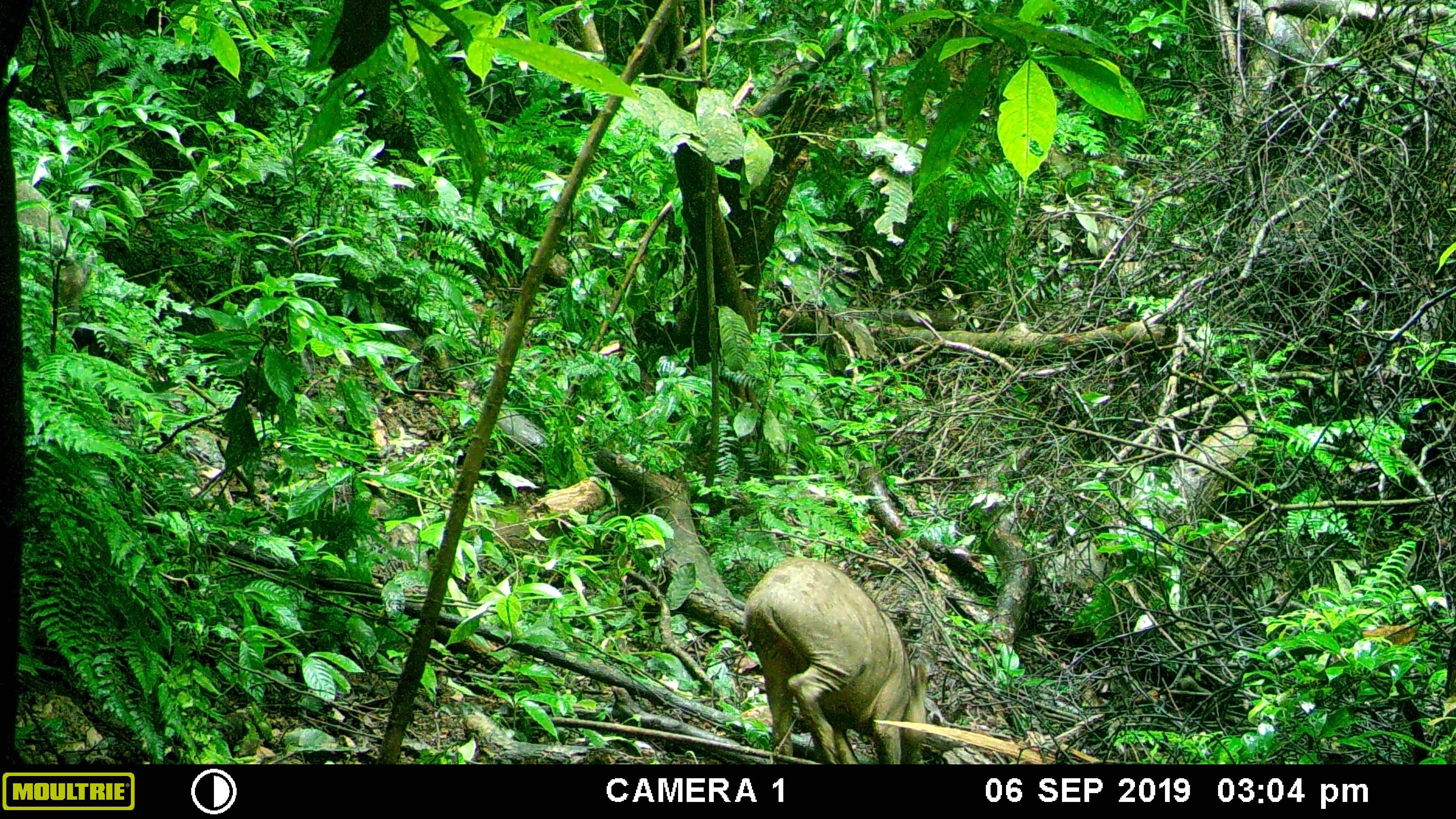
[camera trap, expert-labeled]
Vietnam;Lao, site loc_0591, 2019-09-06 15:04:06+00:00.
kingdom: Animalia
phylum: Chordata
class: Mammalia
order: Artiodactyla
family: Suidae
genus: Sus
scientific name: Sus scrofa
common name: eurasian wild pig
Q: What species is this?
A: Eurasian wild pig (Sus scrofa).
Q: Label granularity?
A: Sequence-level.